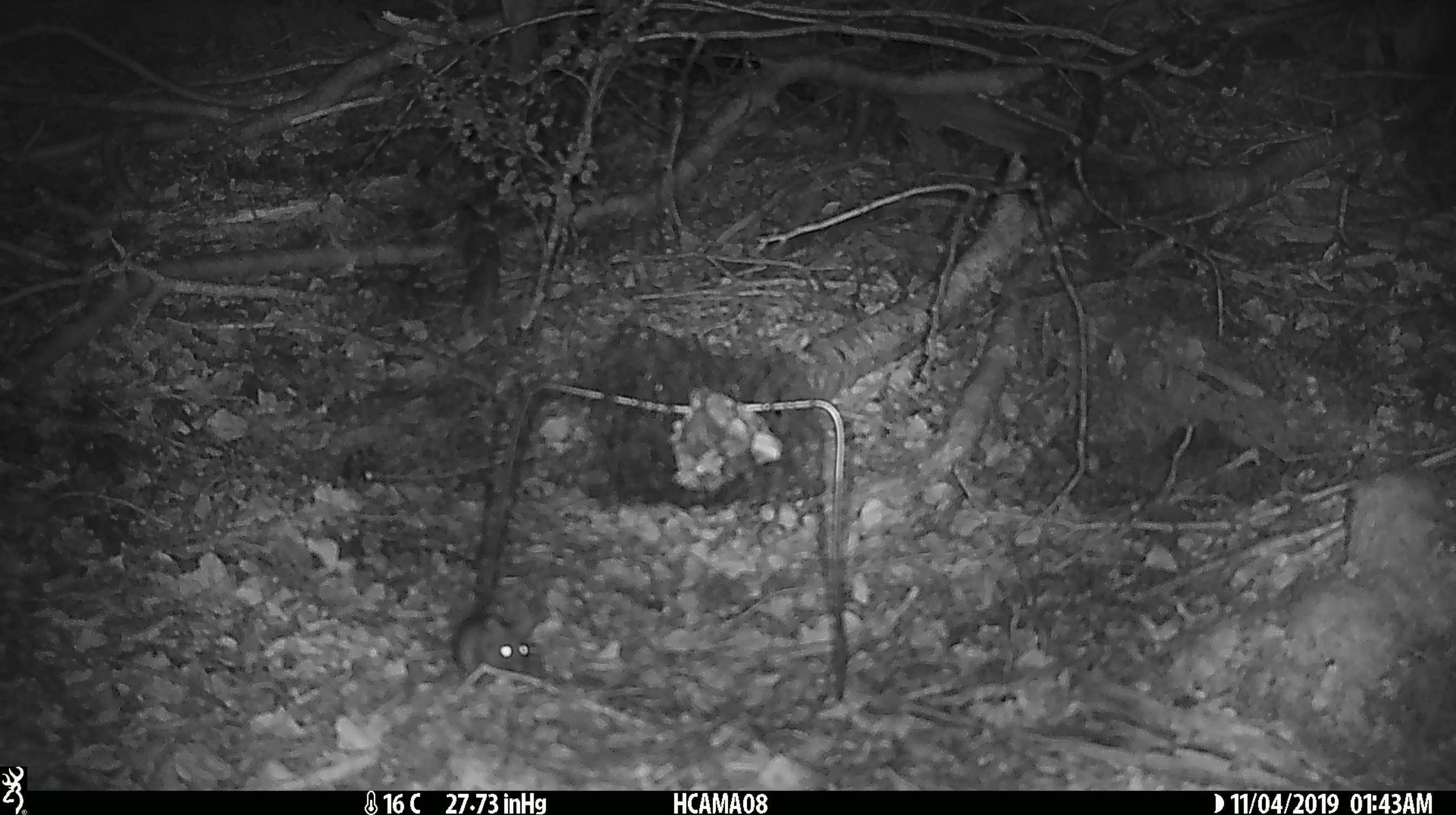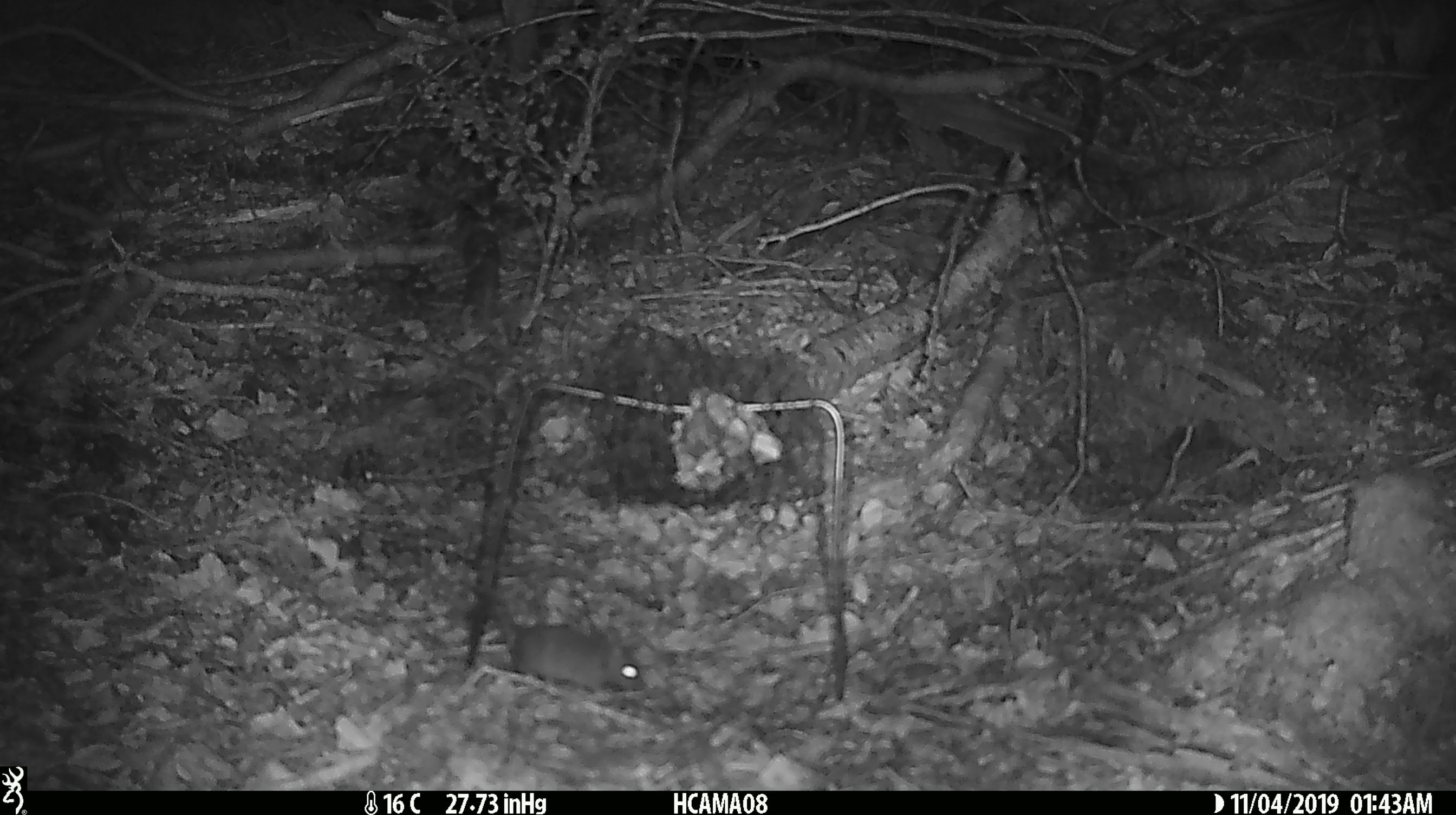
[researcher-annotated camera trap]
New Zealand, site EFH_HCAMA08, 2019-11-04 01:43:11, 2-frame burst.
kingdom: Animalia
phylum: Chordata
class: Mammalia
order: Rodentia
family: Muridae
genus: Mus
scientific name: Mus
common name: mouse